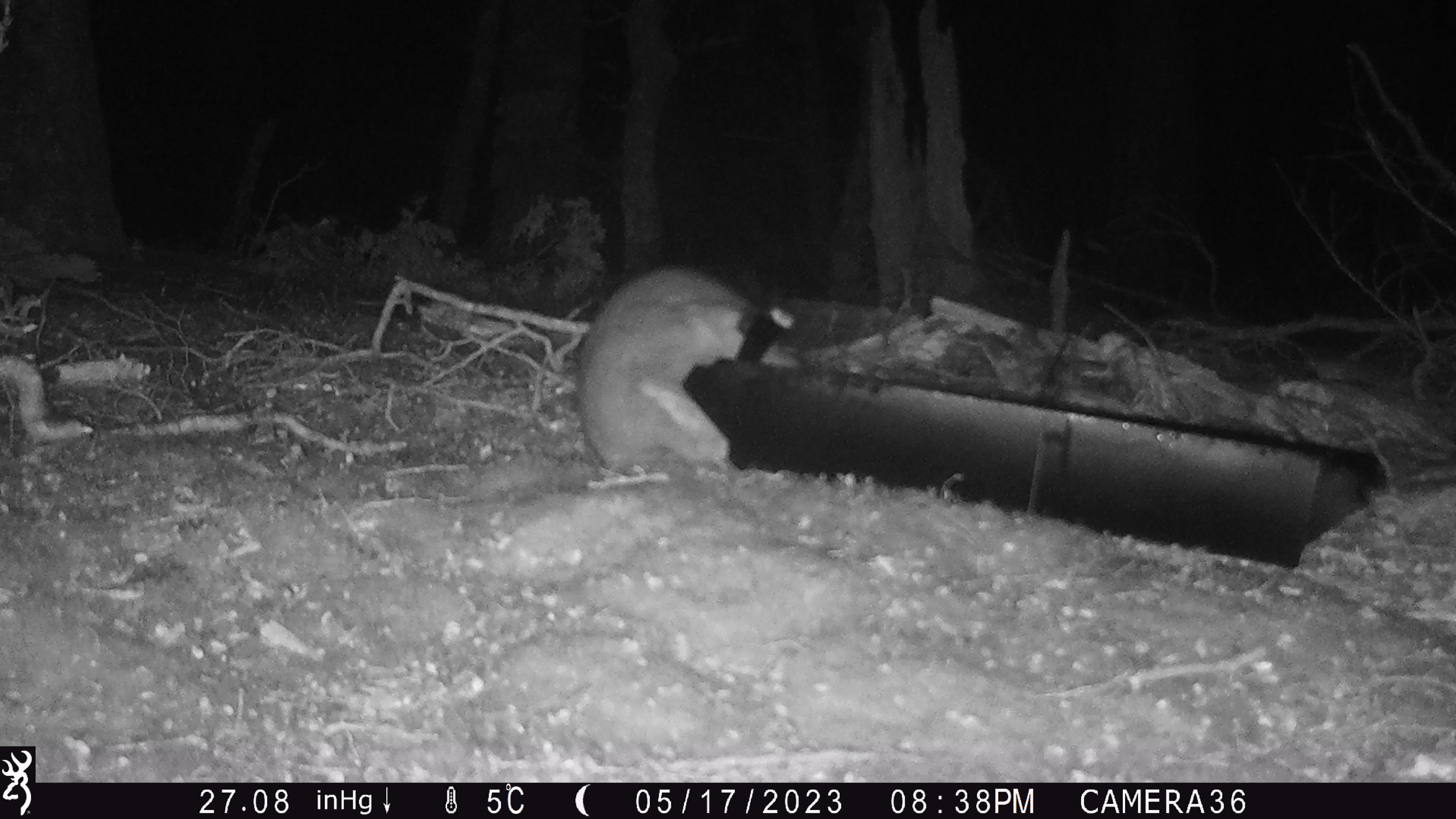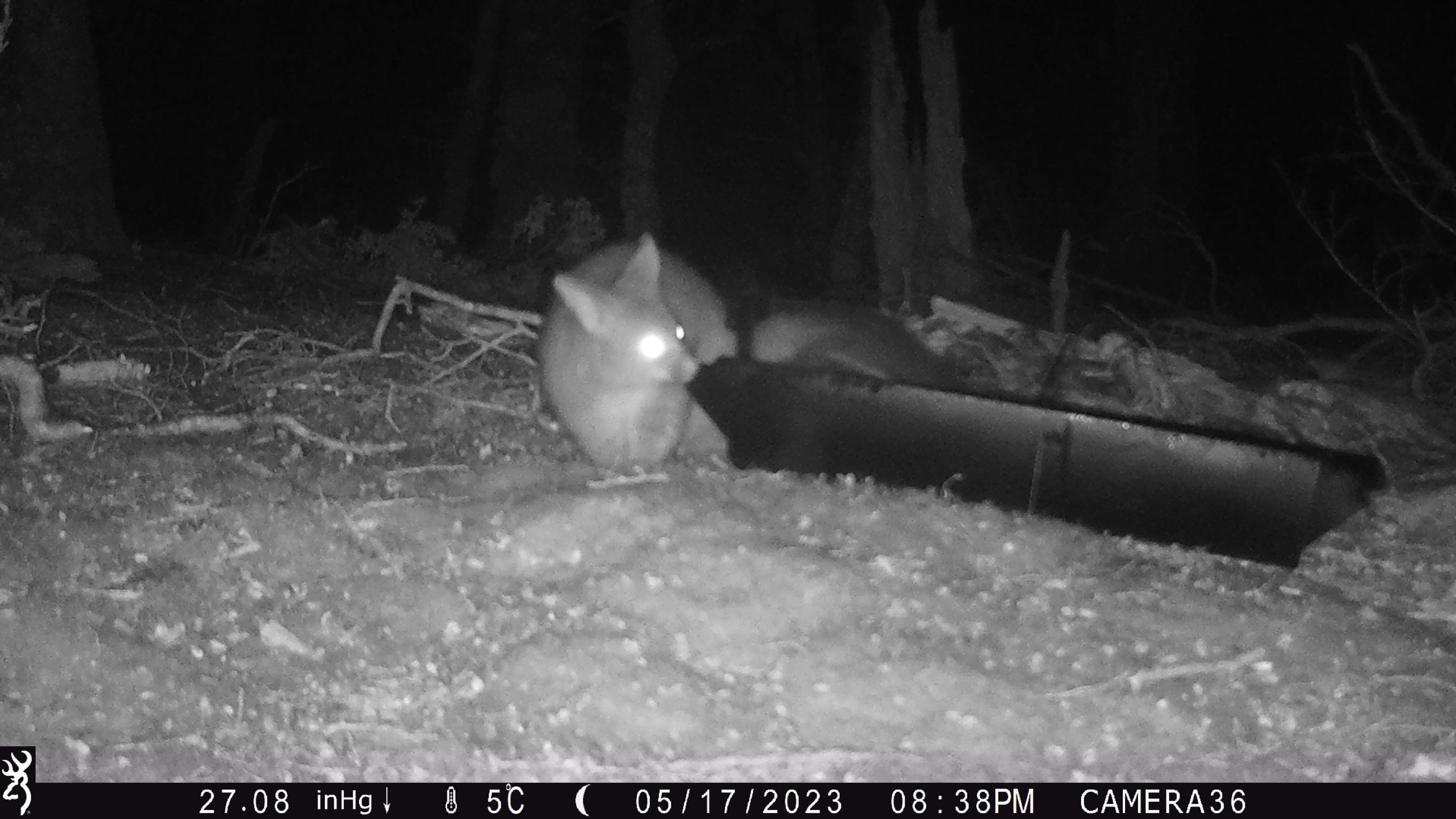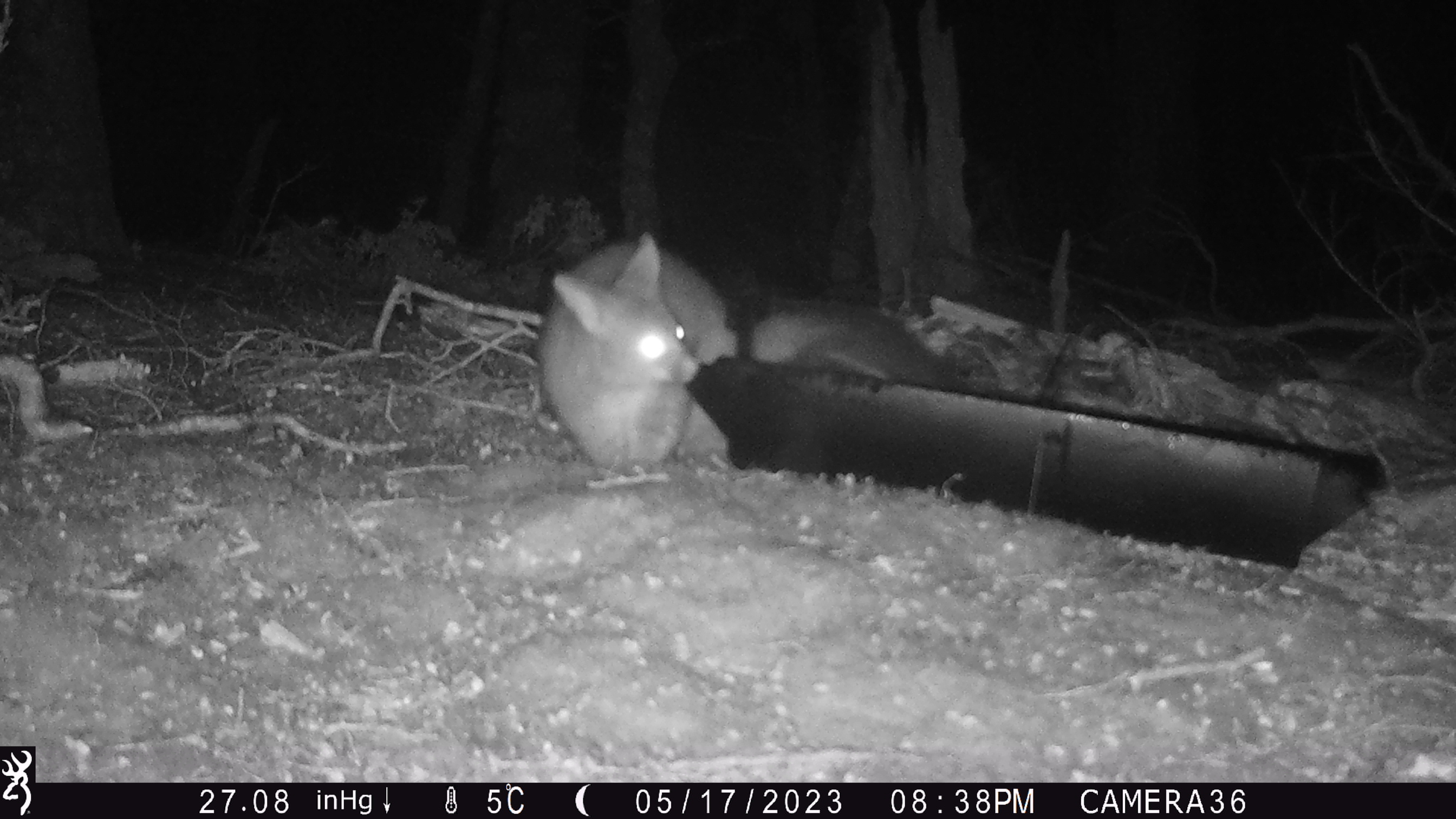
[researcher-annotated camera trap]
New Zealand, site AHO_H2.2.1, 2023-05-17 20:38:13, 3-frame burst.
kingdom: Animalia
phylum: Chordata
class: Mammalia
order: Carnivora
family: Mustelidae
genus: Mustela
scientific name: Mustela erminea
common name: stoat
Stoat (Mustela erminea).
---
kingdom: Animalia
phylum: Chordata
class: Mammalia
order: Diprotodontia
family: Phalangeridae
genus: Trichosurus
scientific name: Trichosurus vulpecula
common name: common brushtail possum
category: possum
Possum (common brushtail possum) (Trichosurus vulpecula).